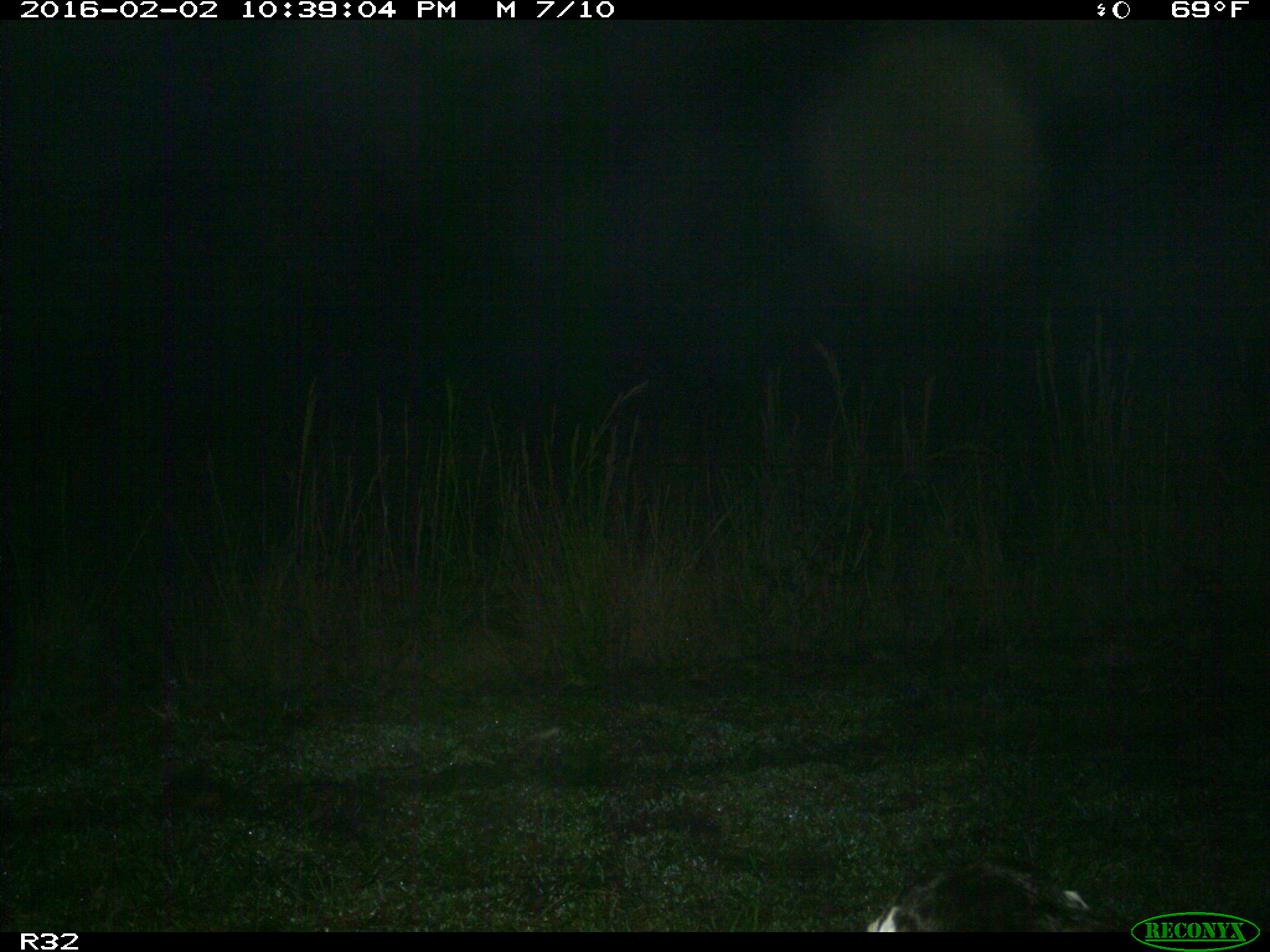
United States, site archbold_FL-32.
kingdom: Animalia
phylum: Chordata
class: Mammalia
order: Artiodactyla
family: Bovidae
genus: Bos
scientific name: Bos taurus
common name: domestic cow